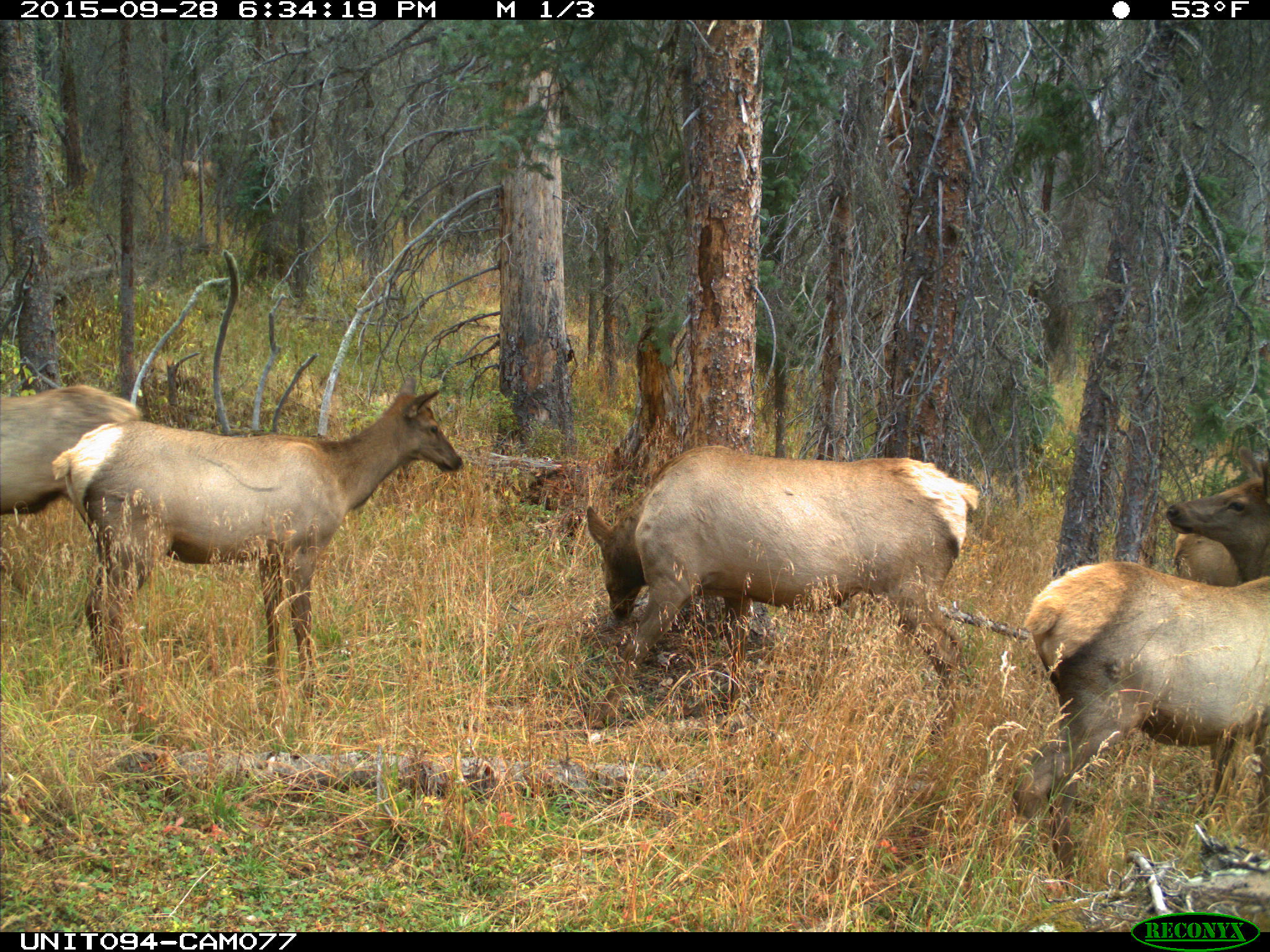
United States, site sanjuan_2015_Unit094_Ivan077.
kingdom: Animalia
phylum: Chordata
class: Mammalia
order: Artiodactyla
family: Cervidae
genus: Cervus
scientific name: Cervus elaphus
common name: red deer